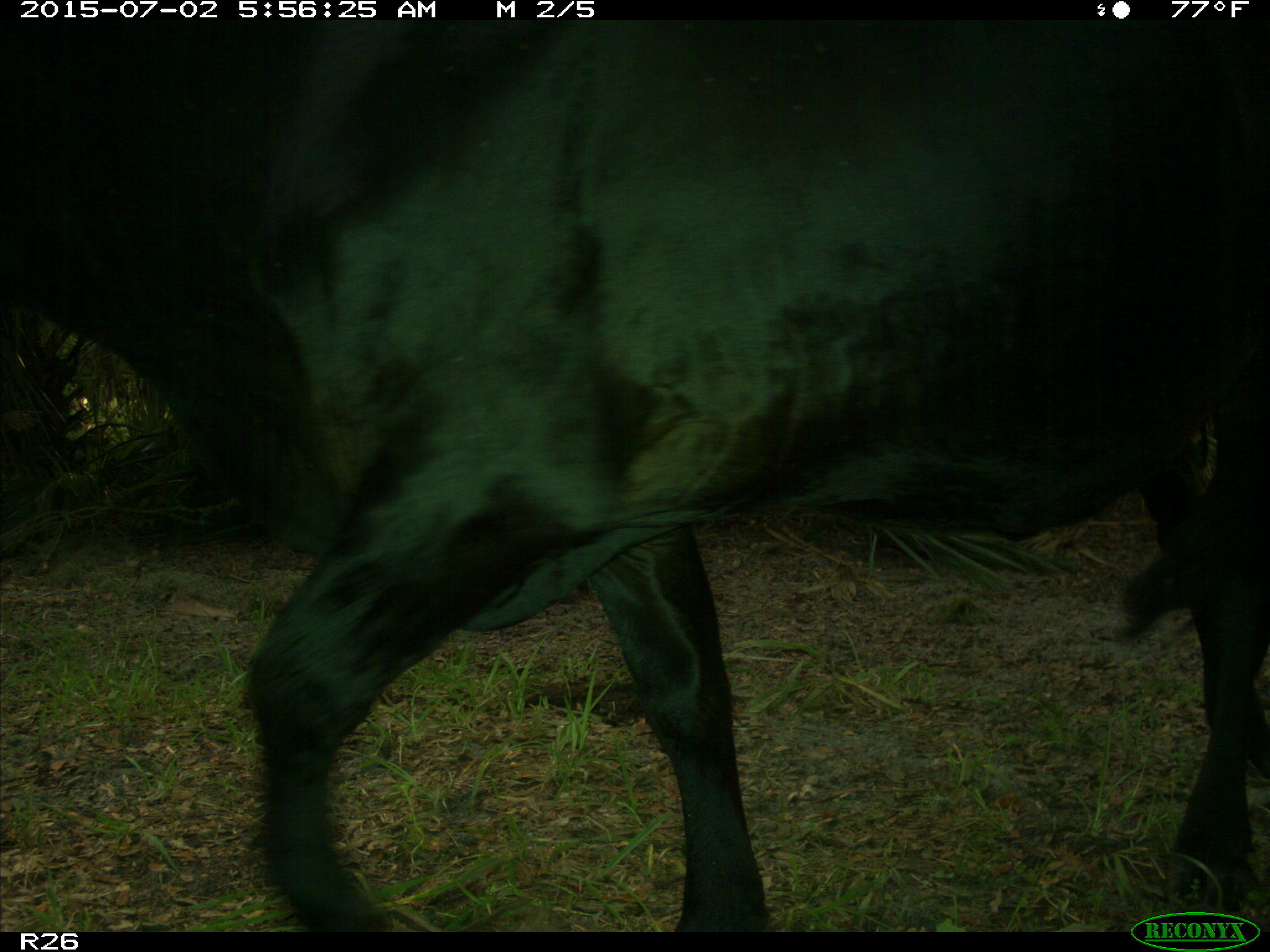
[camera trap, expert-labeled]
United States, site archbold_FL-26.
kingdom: Animalia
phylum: Chordata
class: Mammalia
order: Artiodactyla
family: Bovidae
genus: Bos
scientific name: Bos taurus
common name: domestic cow